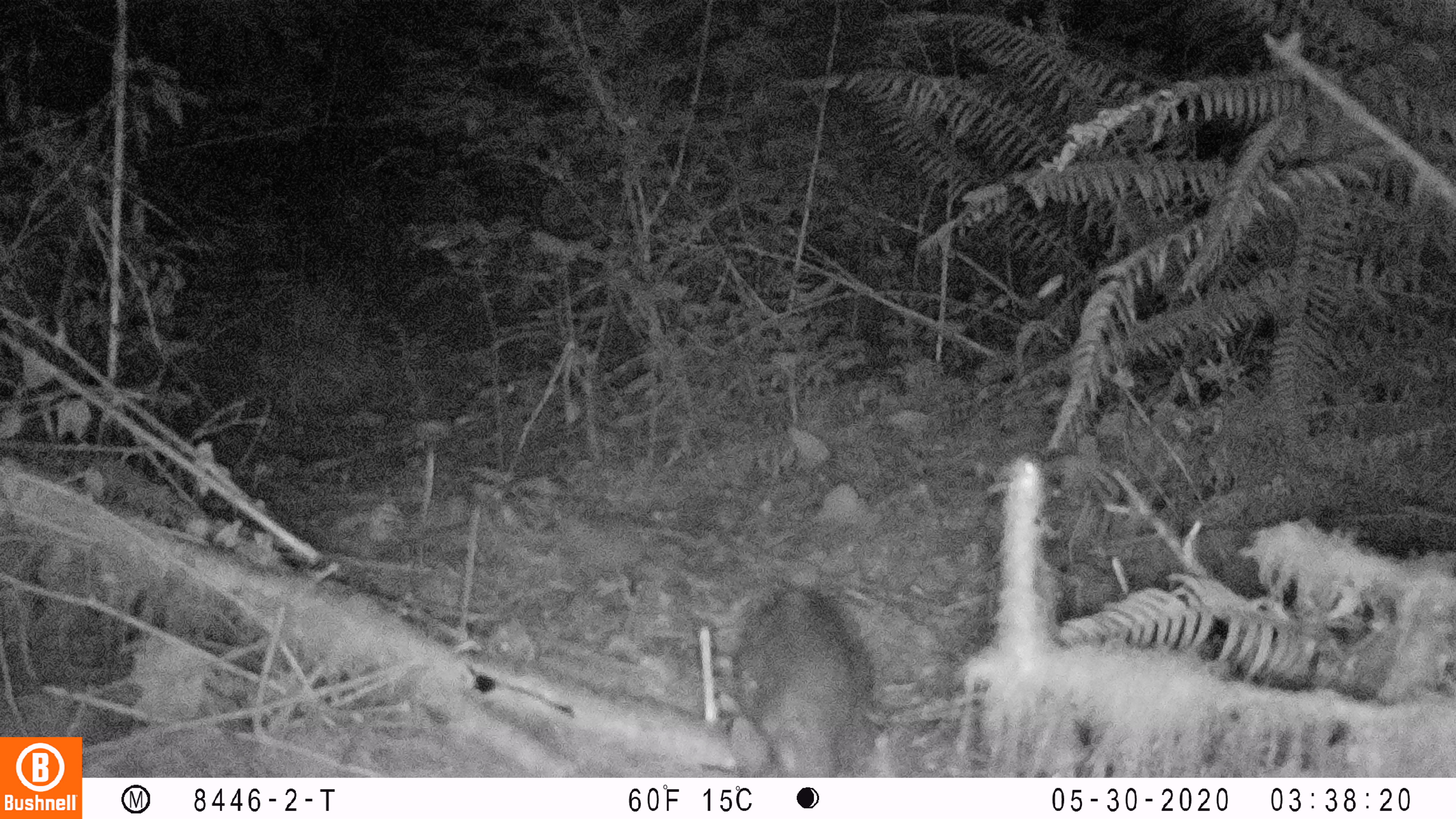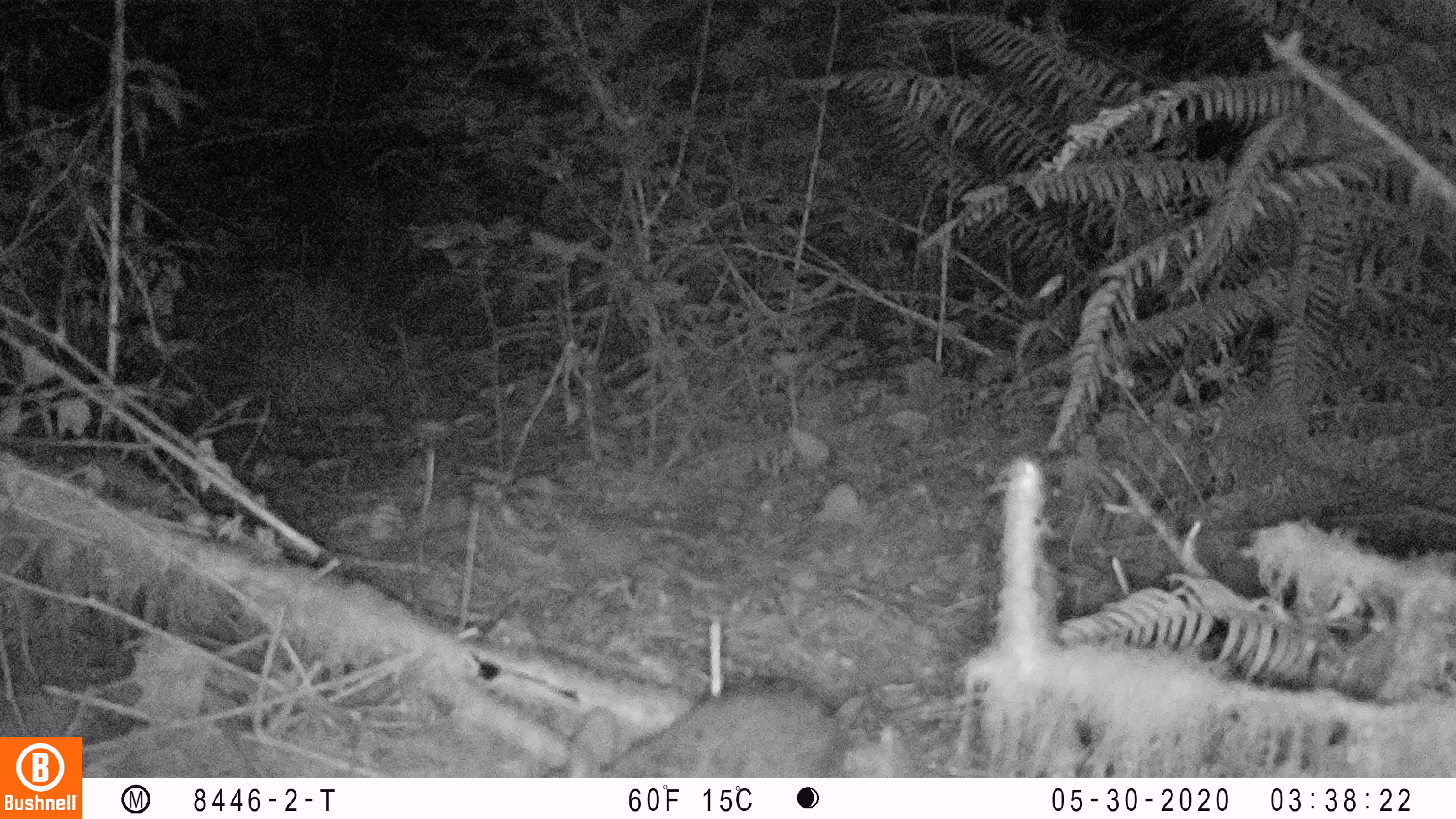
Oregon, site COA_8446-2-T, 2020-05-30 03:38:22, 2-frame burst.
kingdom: Animalia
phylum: Chordata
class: Mammalia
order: Lagomorpha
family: Leporidae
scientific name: Leporidae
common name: hares and rabbits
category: leporidae family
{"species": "leporidae family (hares and rabbits) (Leporidae)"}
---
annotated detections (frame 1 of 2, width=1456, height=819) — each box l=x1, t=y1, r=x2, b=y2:
leporidae family: l=726, t=585, r=882, b=770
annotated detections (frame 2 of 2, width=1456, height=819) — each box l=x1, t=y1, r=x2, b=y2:
leporidae family: l=534, t=675, r=853, b=772